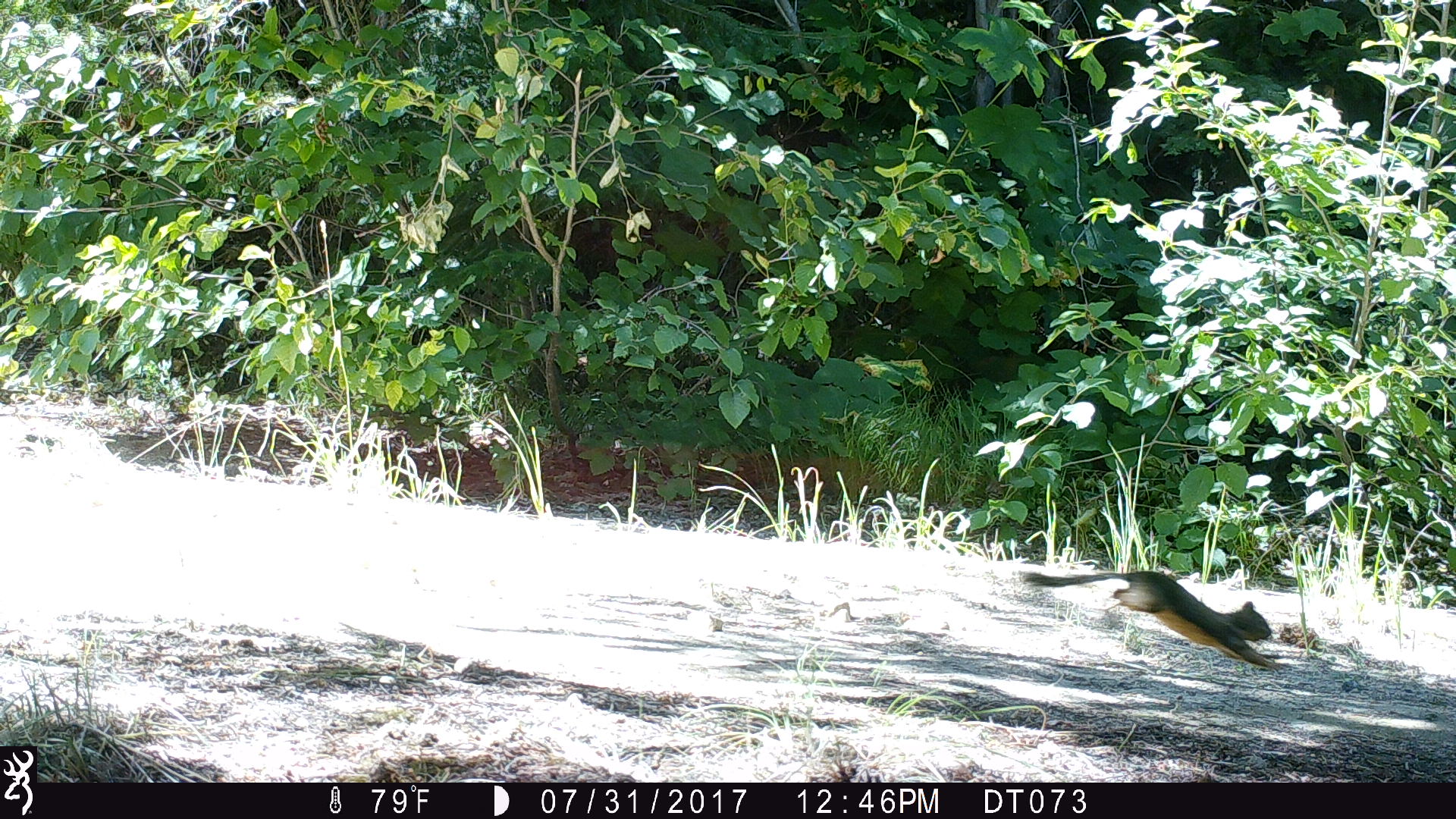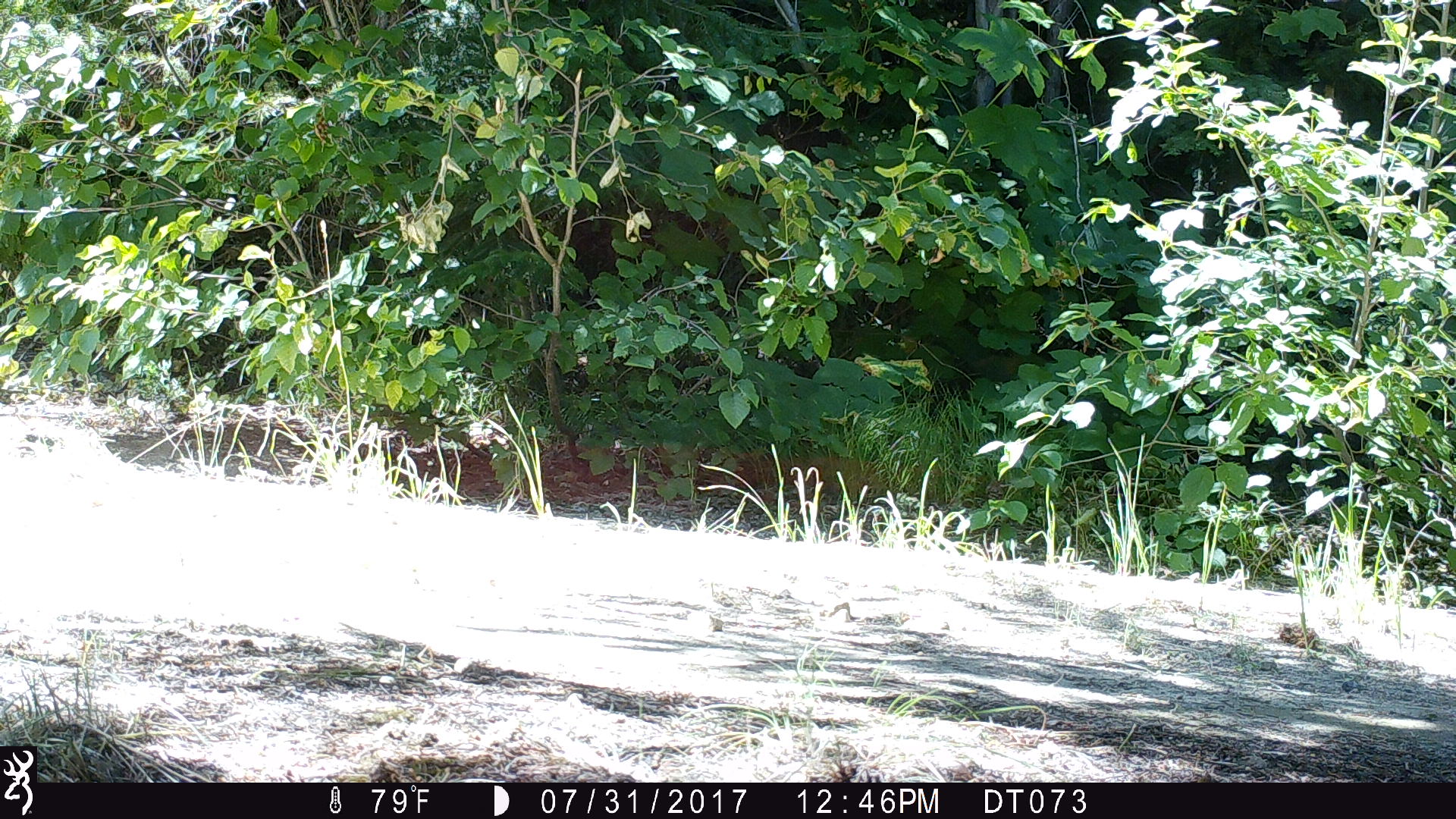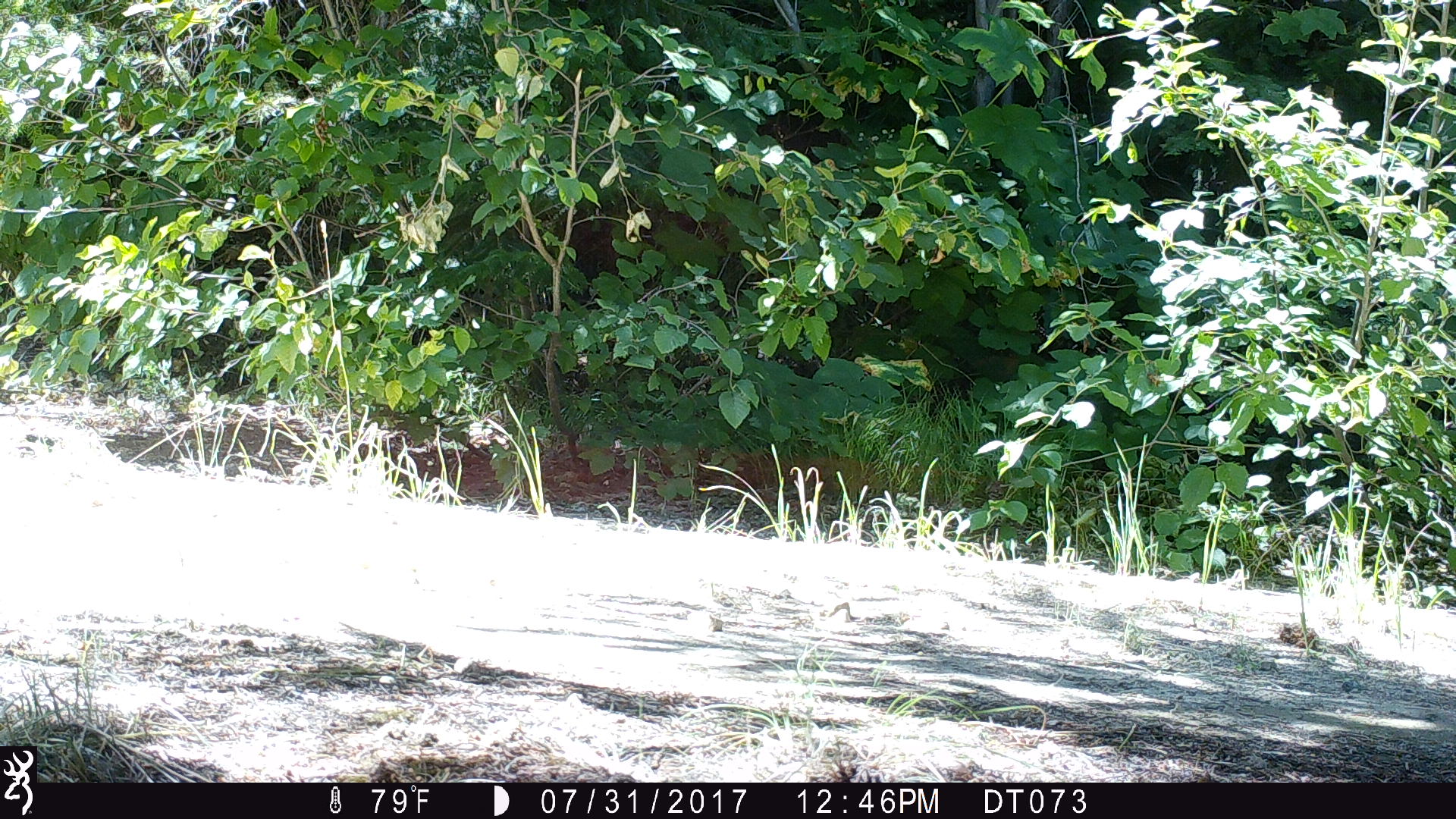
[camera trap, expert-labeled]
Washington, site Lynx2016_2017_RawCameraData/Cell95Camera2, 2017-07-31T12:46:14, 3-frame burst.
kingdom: Animalia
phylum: Chordata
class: Mammalia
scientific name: Mammalia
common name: small mammal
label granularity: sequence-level